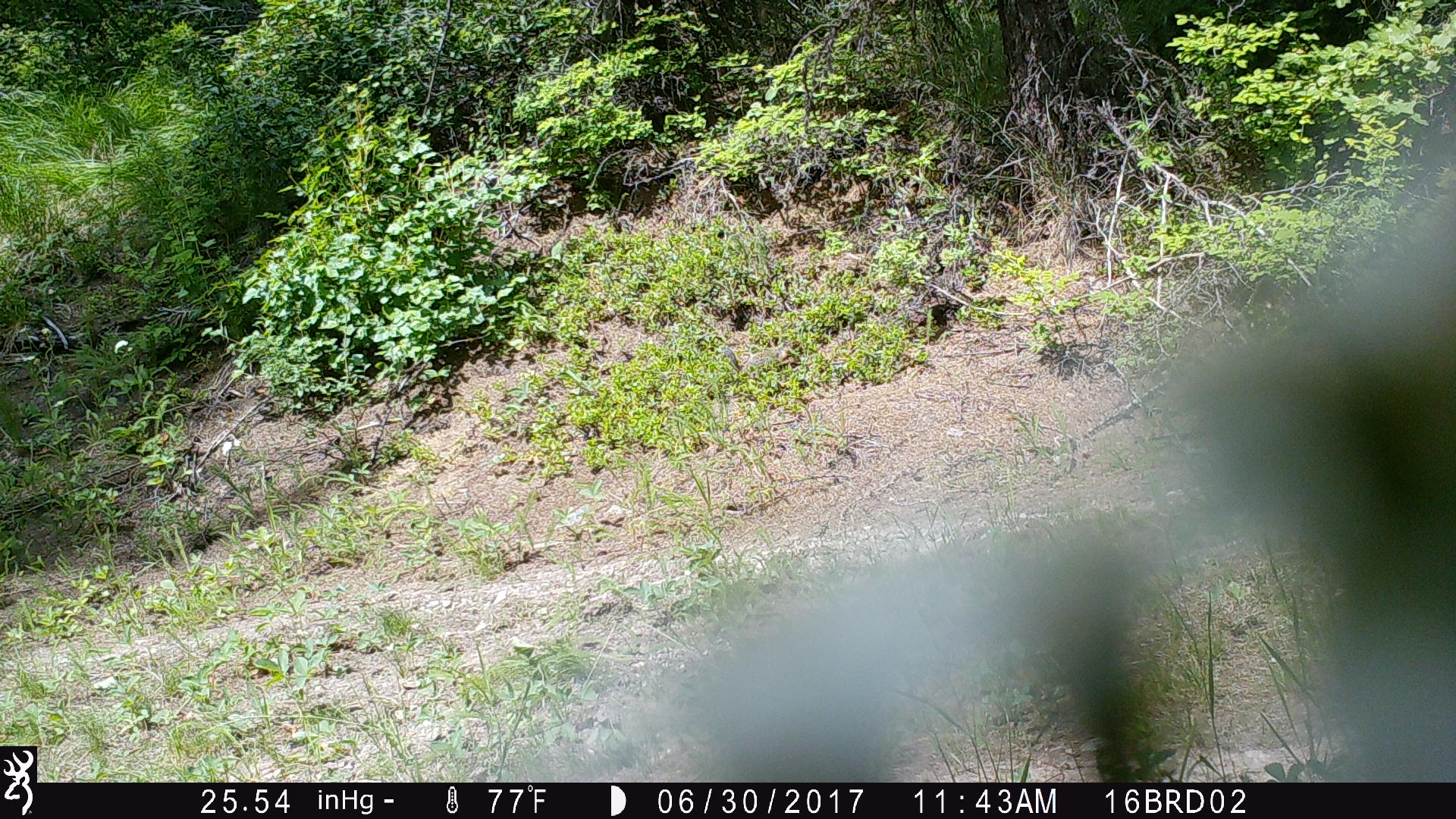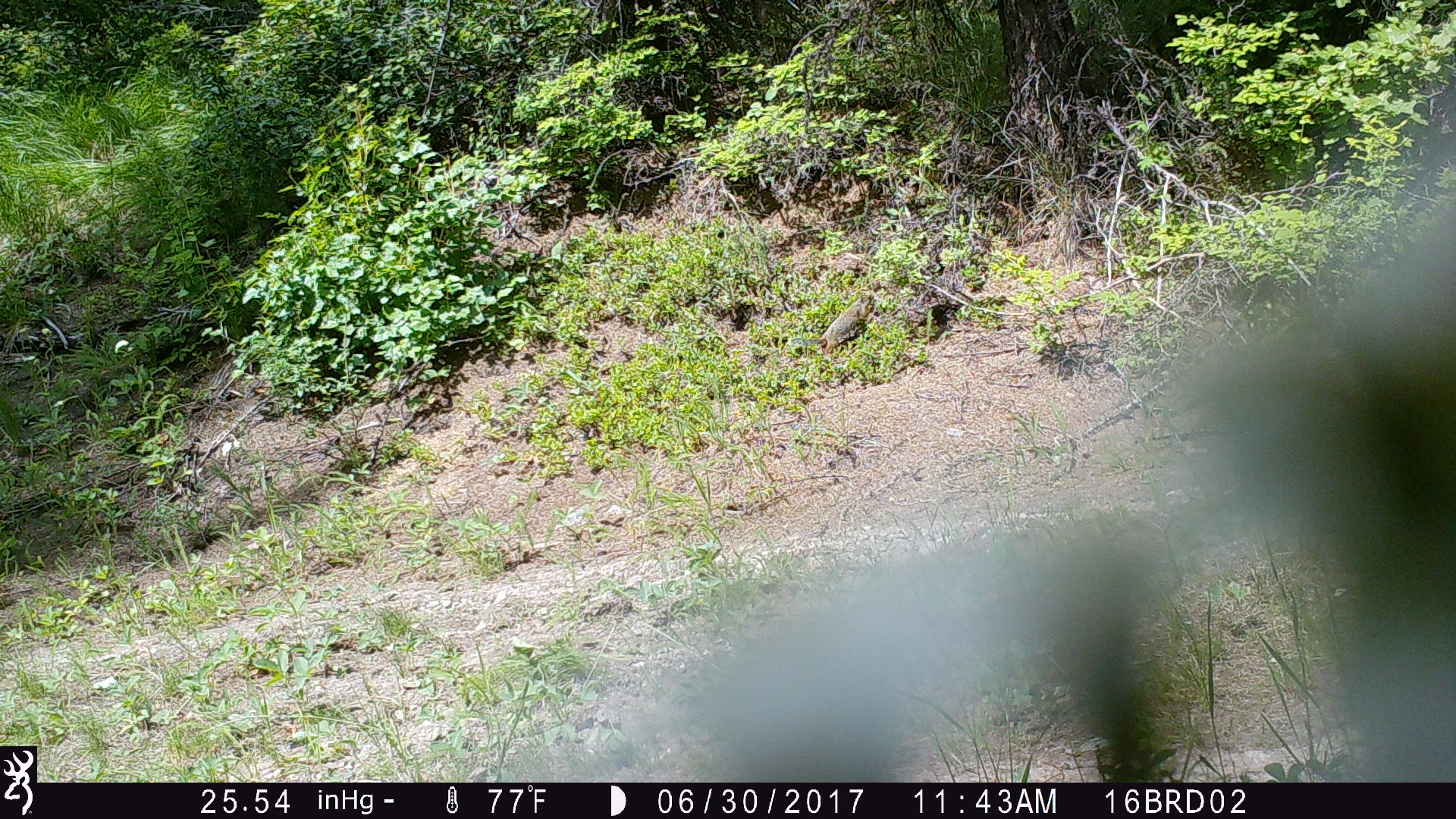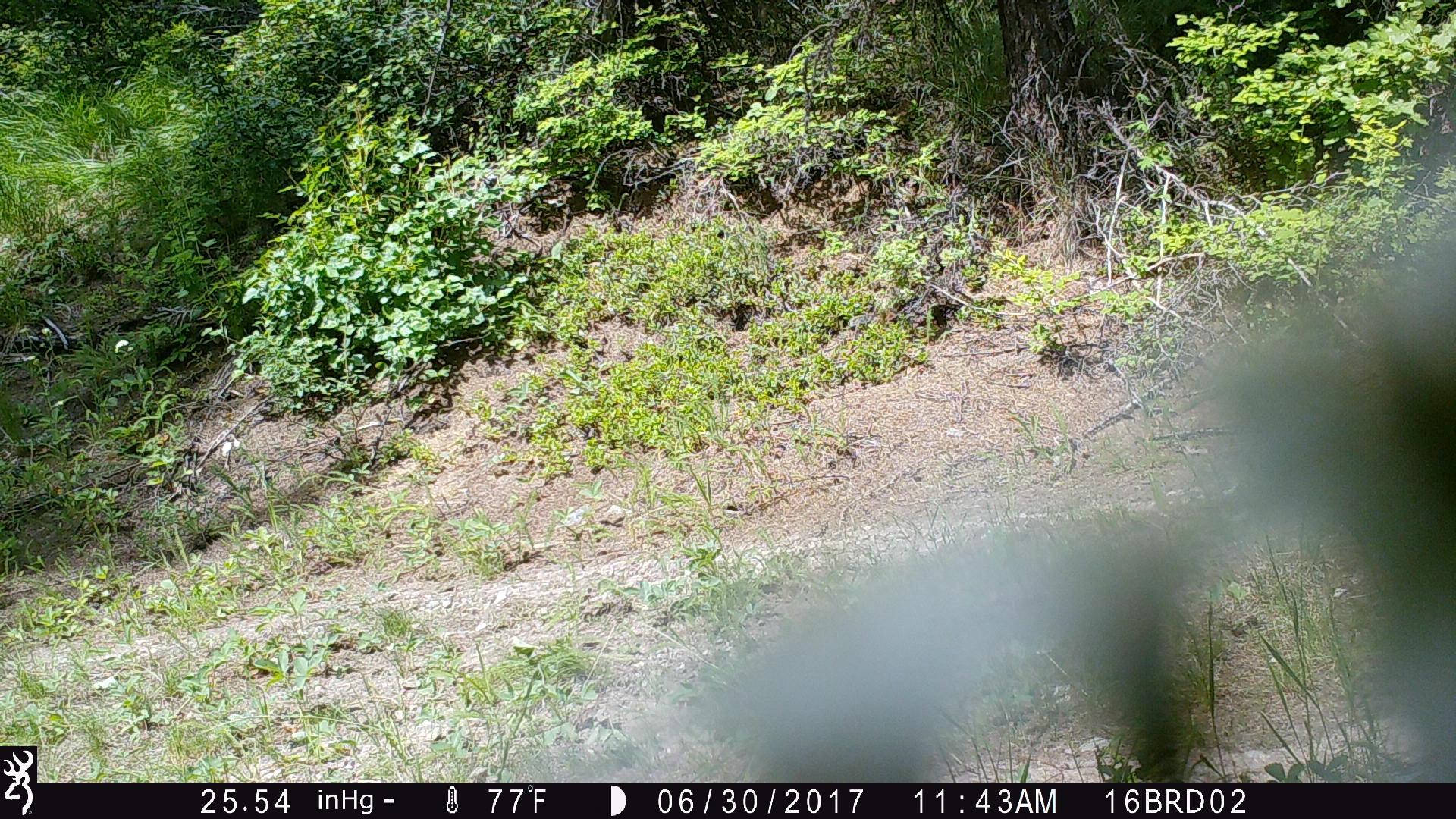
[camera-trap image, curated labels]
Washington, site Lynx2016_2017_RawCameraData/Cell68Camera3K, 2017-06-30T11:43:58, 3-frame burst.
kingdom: Animalia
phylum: Chordata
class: Mammalia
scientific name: Mammalia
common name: small mammal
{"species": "small mammal (Mammalia)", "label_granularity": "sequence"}